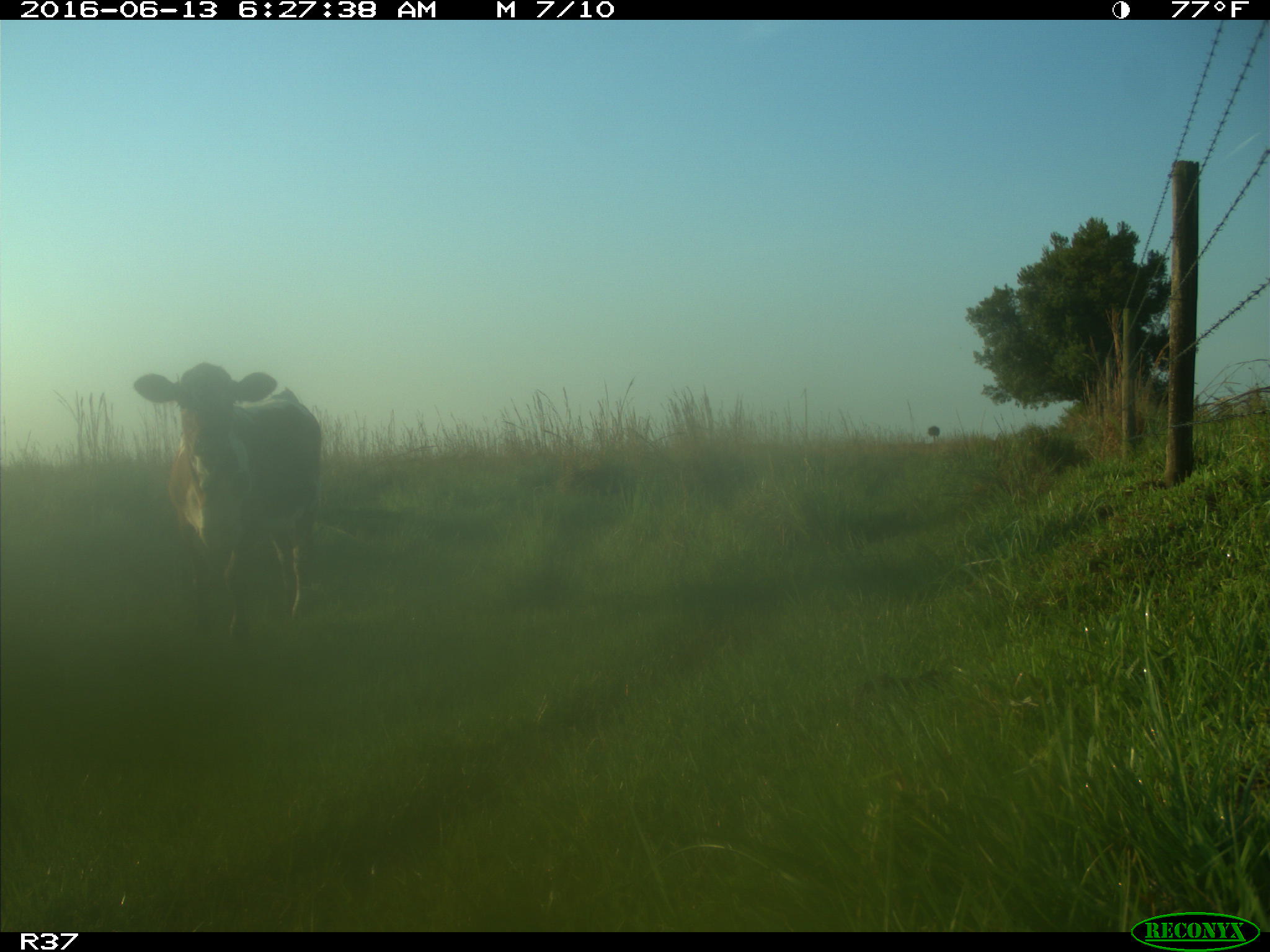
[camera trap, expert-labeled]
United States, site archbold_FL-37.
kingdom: Animalia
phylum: Chordata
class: Mammalia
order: Artiodactyla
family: Bovidae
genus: Bos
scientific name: Bos taurus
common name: domestic cow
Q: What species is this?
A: Bos taurus (domestic cow).